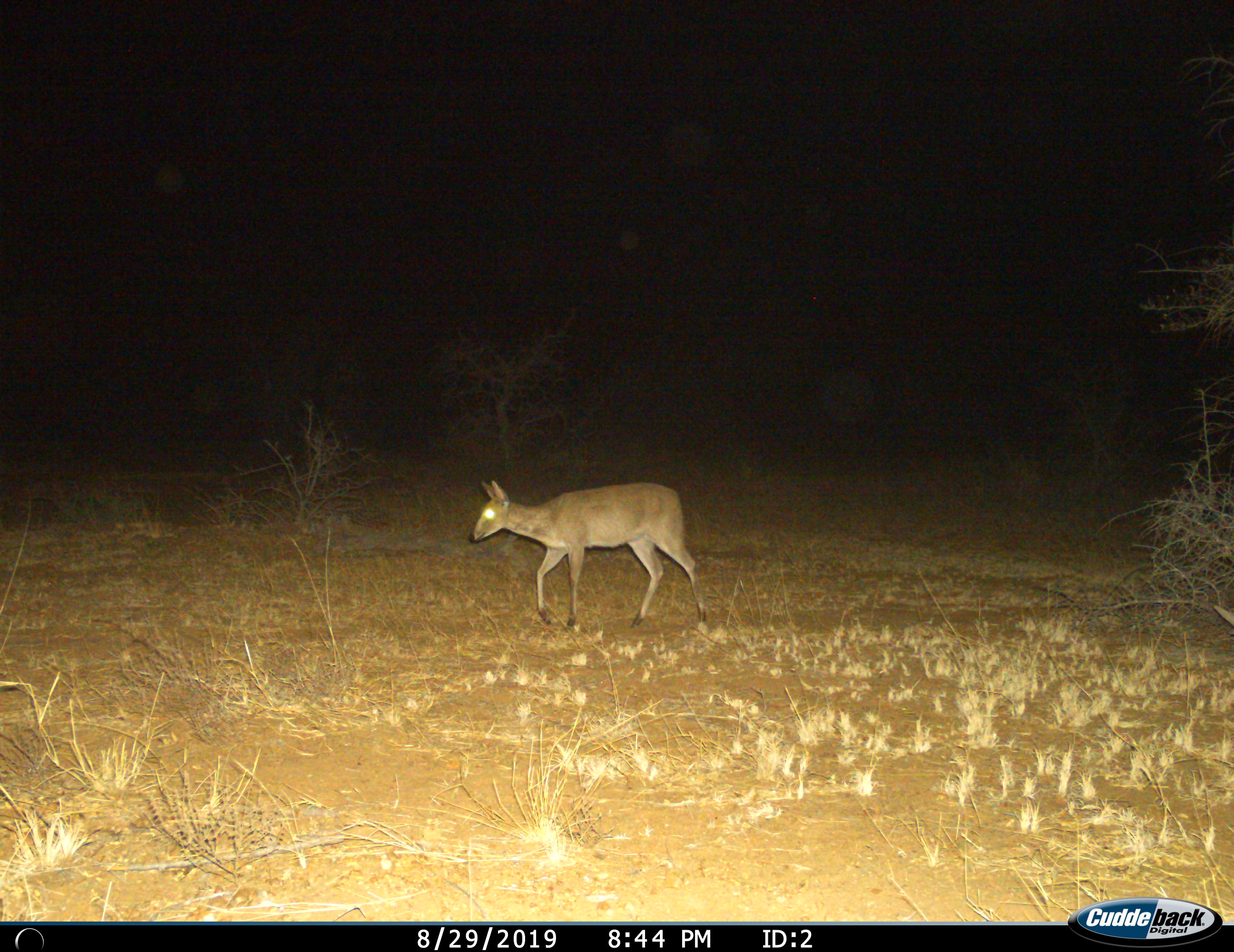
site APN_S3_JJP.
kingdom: Animalia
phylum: Chordata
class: Mammalia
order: Artiodactyla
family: Bovidae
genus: Sylvicapra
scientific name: Sylvicapra grimmia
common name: common duiker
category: duikercommongrey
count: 1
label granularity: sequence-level